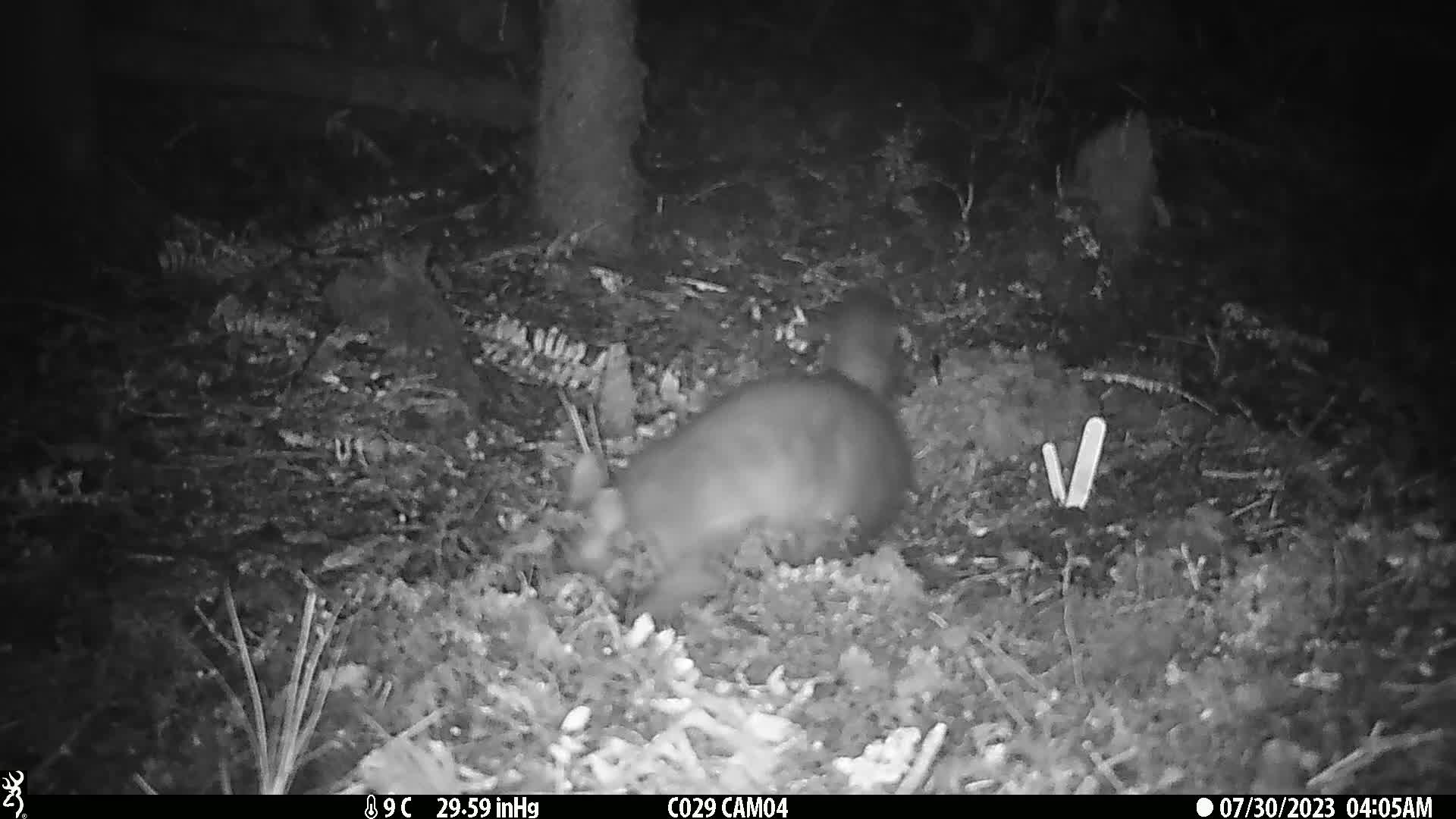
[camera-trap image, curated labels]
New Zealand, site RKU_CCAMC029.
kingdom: Animalia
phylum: Chordata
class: Mammalia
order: Diprotodontia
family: Phalangeridae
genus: Trichosurus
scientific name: Trichosurus vulpecula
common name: common brushtail possum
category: possum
Possum (common brushtail possum) (Trichosurus vulpecula).